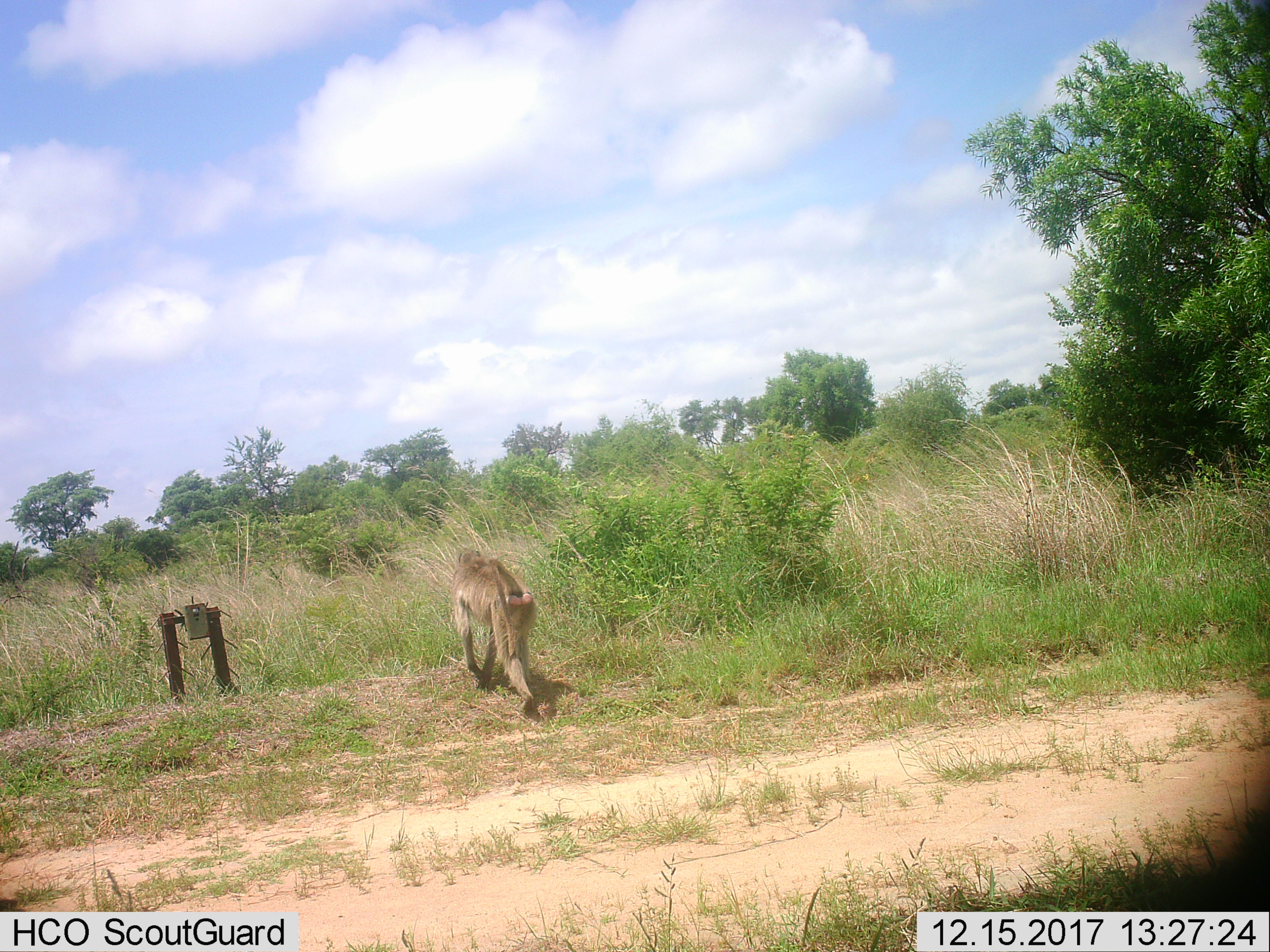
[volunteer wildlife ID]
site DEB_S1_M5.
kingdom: Animalia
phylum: Chordata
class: Mammalia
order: Primates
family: Cercopithecidae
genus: Papio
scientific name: Papio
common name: baboon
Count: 1.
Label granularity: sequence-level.